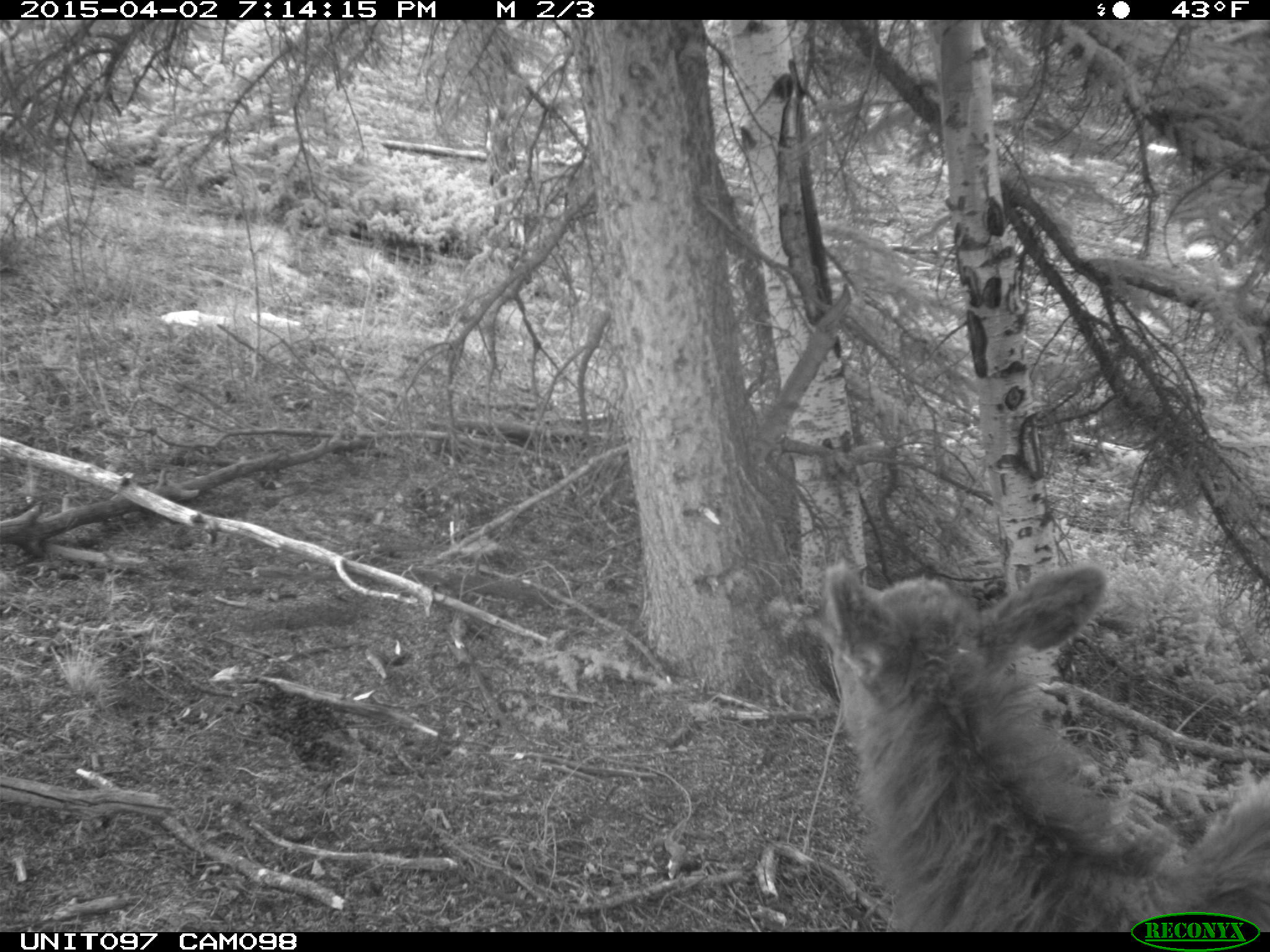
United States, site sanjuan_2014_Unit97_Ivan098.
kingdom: Animalia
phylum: Chordata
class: Mammalia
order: Artiodactyla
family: Cervidae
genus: Cervus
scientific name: Cervus elaphus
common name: red deer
Cervus elaphus (red deer).